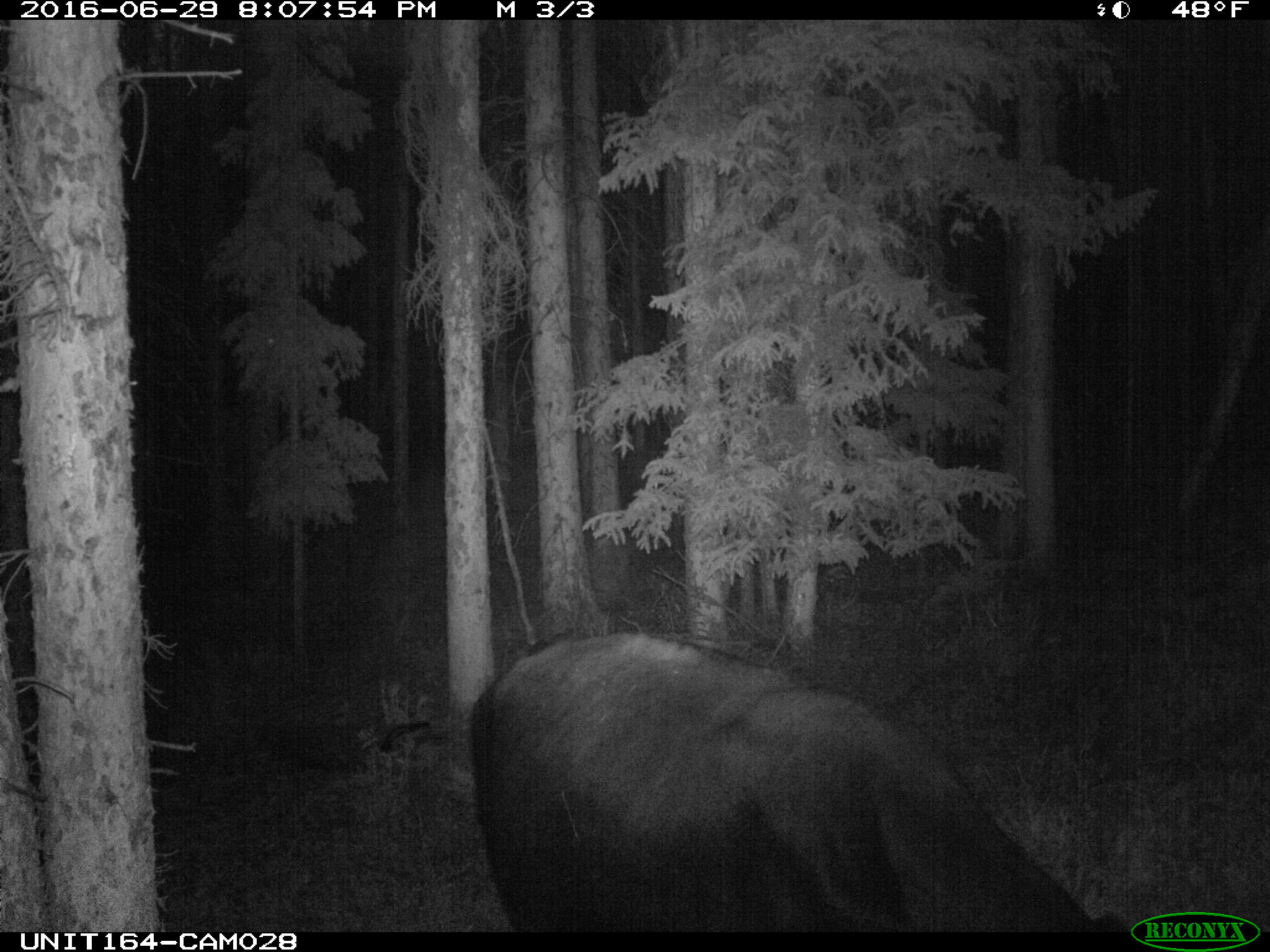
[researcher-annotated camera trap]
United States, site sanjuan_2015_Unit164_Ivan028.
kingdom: Animalia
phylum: Chordata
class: Mammalia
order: Artiodactyla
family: Bovidae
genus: Bos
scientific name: Bos taurus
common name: domestic cow